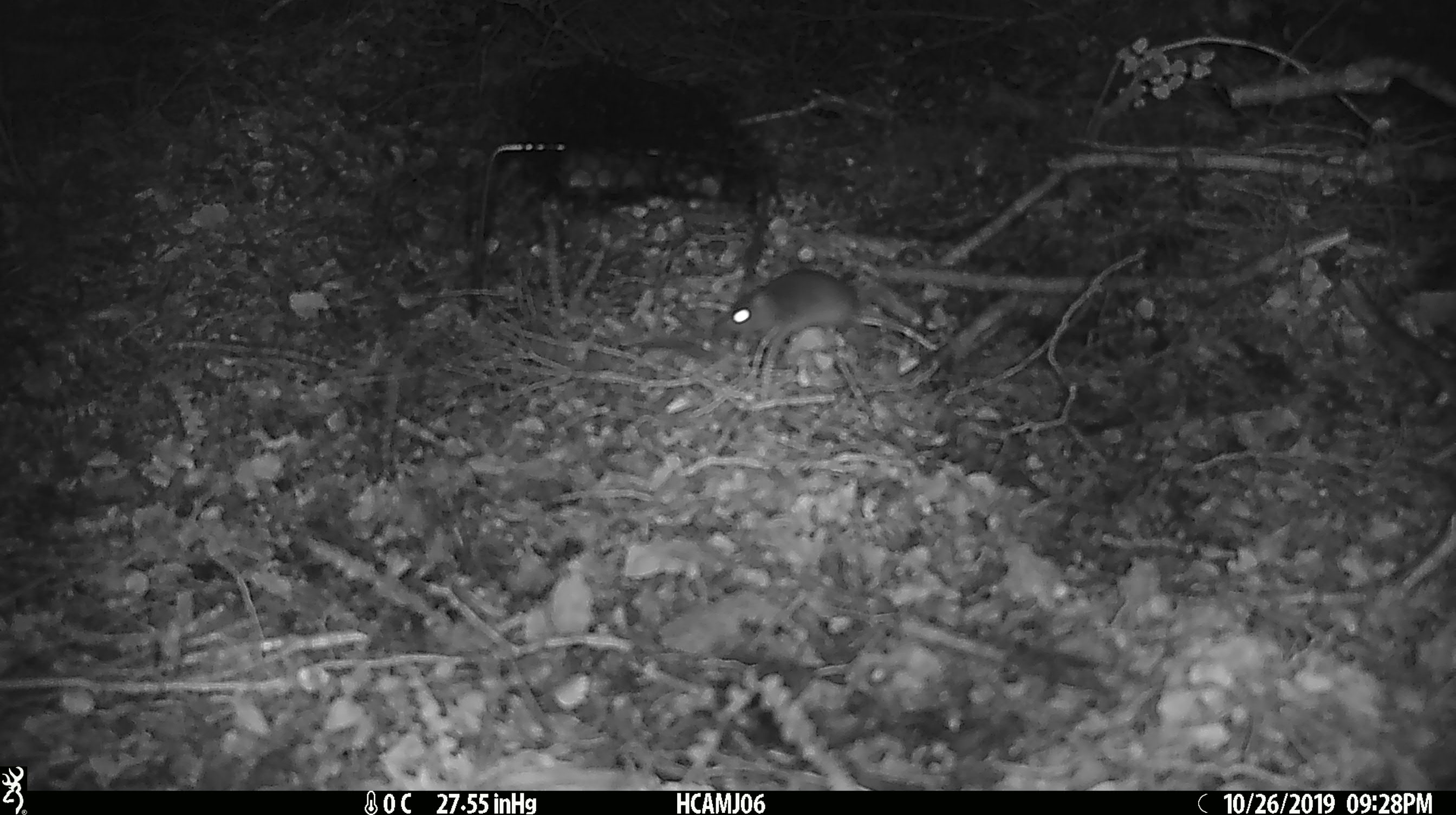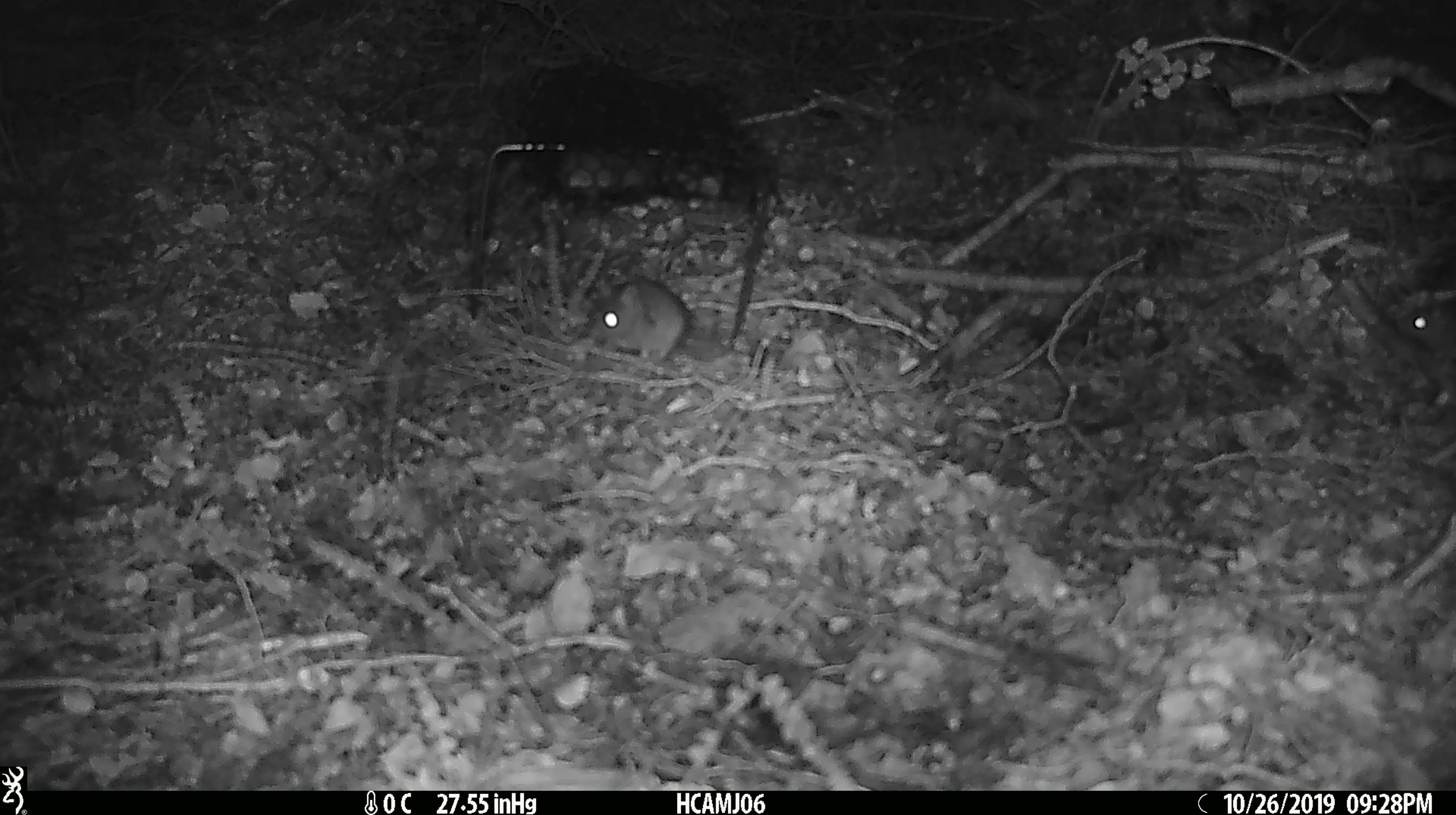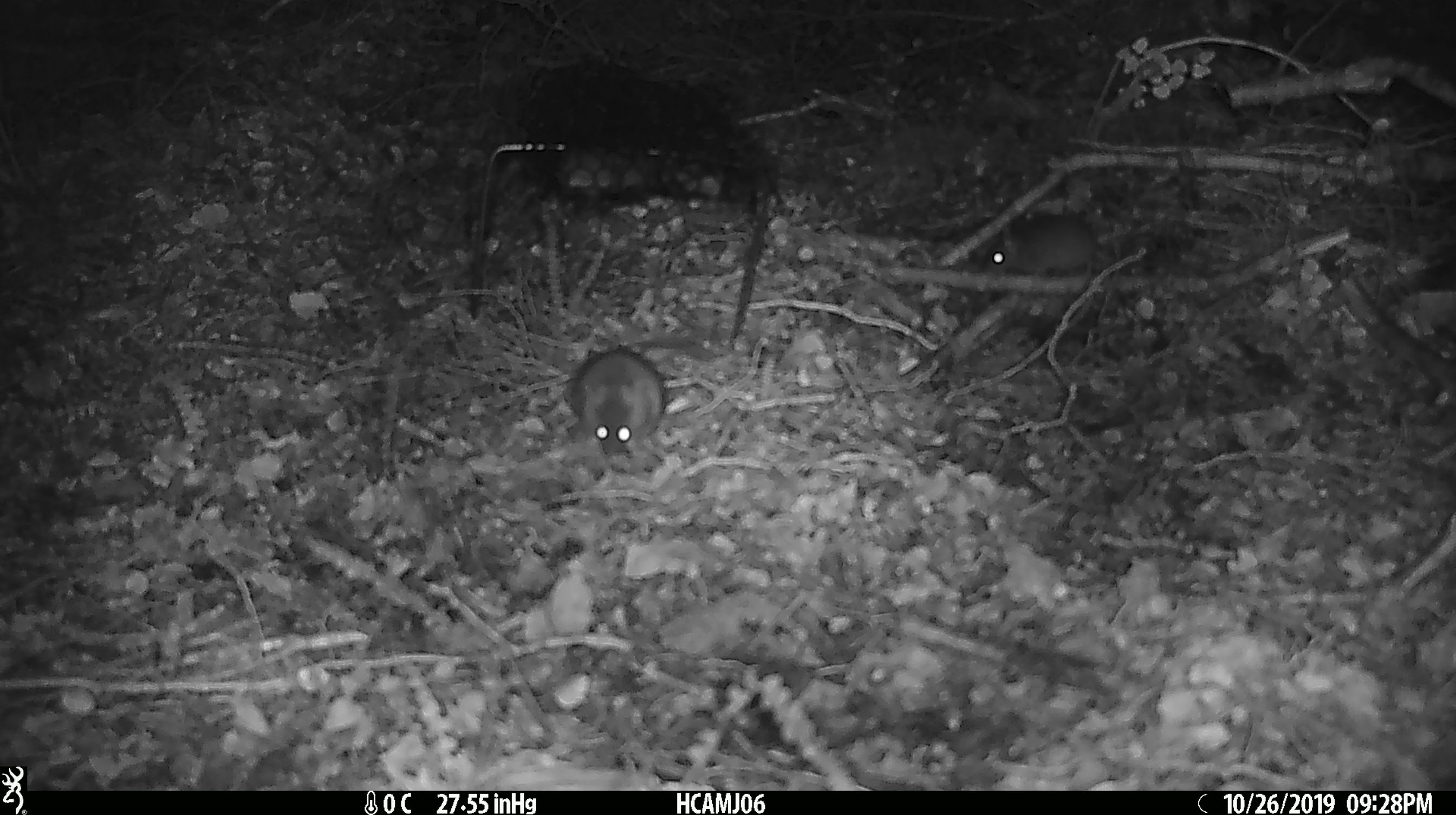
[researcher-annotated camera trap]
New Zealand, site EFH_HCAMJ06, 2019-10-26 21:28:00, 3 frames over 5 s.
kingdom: Animalia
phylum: Chordata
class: Mammalia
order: Rodentia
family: Muridae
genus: Mus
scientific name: Mus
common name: mouse